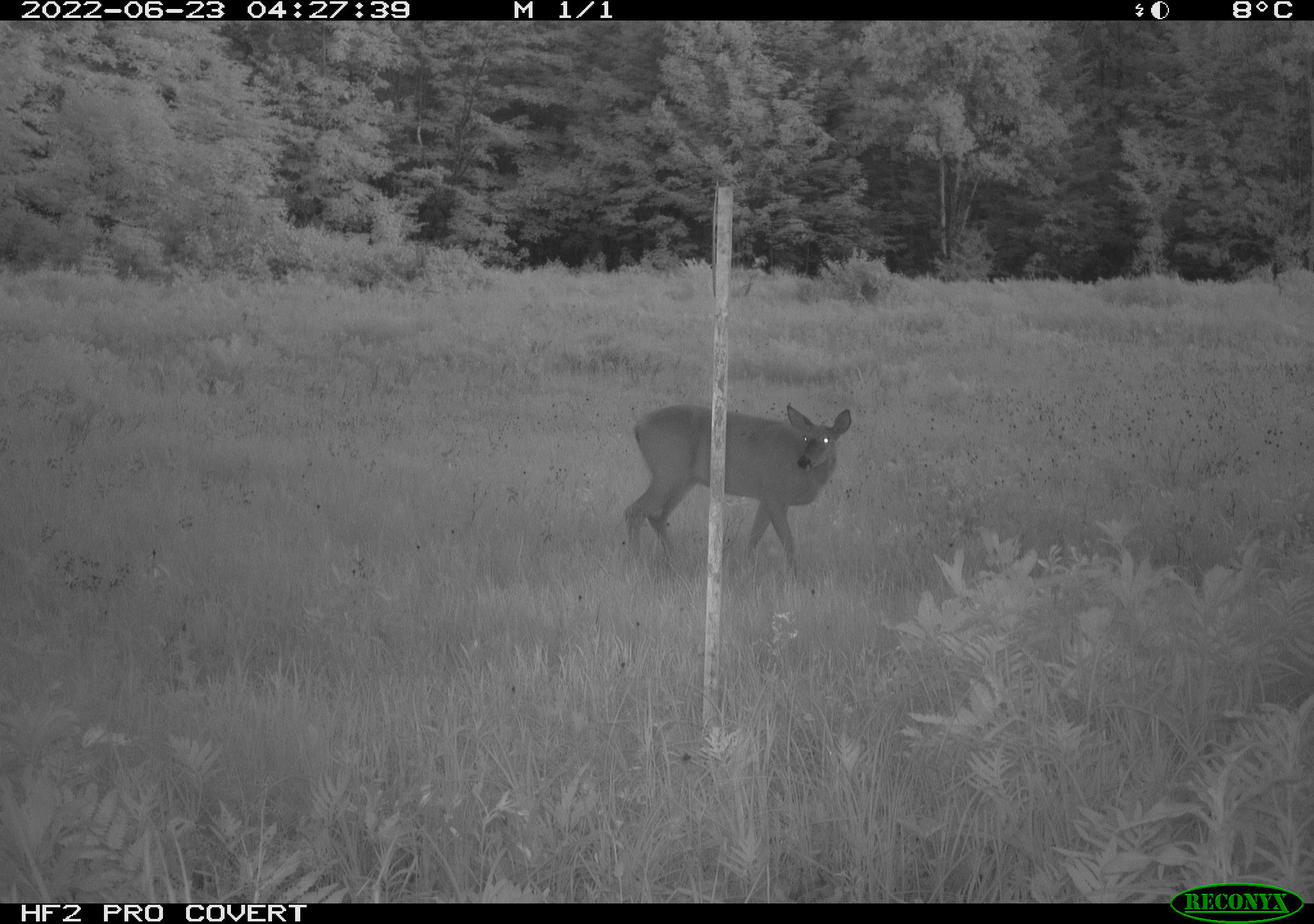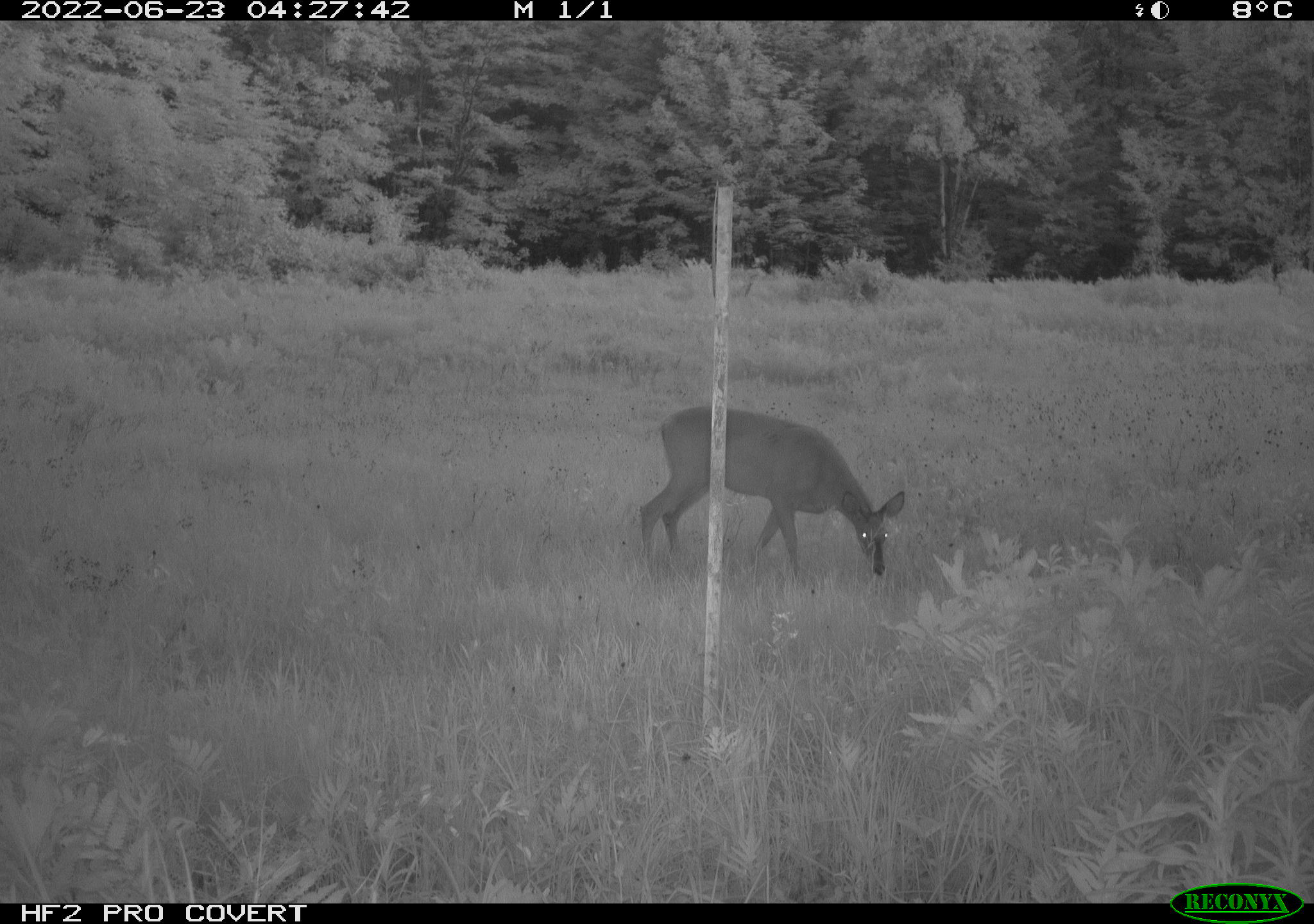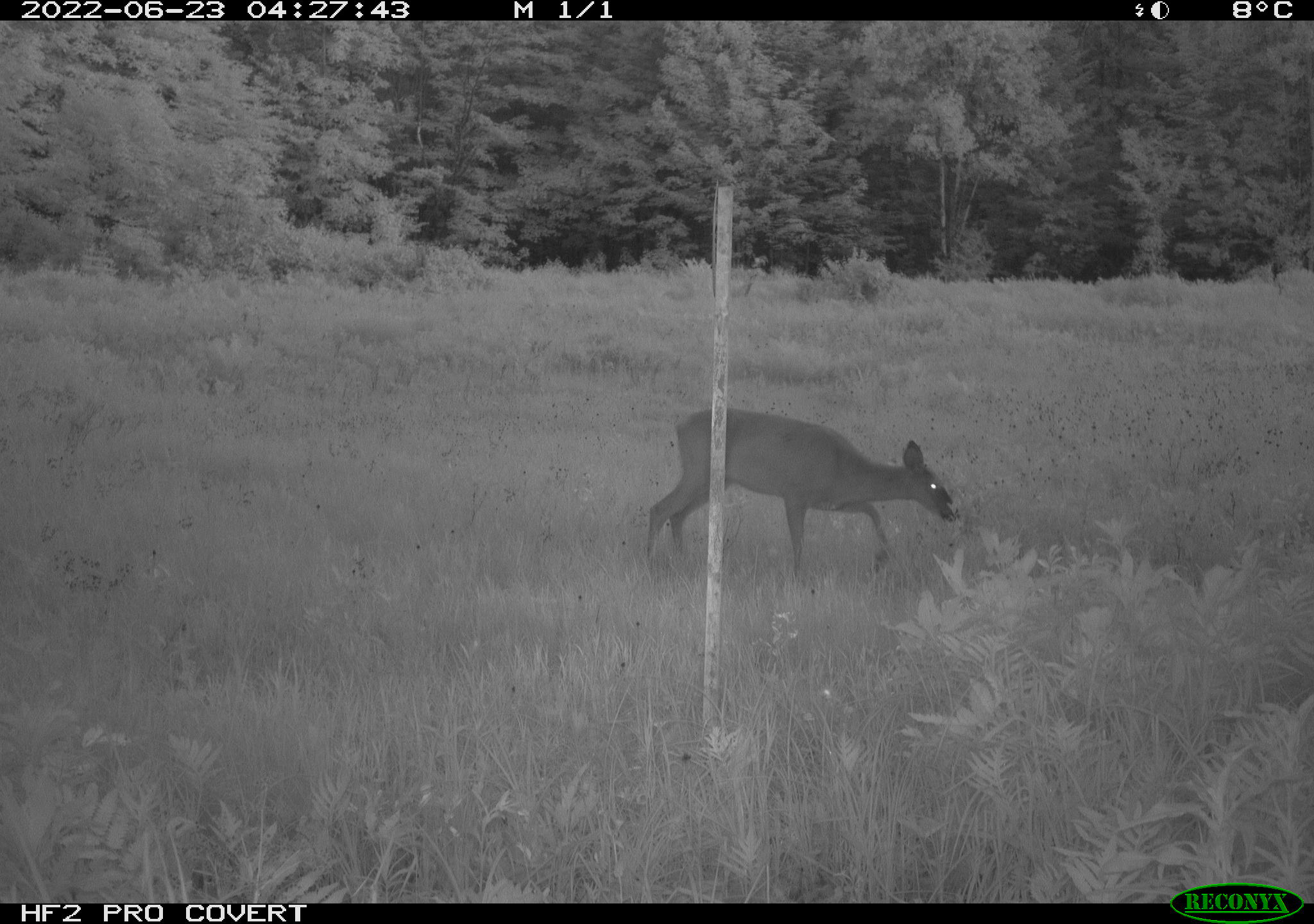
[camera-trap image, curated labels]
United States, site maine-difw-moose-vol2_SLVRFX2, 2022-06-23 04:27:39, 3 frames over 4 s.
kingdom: Animalia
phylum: Chordata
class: Mammalia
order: Artiodactyla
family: Cervidae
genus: Odocoileus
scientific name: Odocoileus virginianus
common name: white-tailed deer